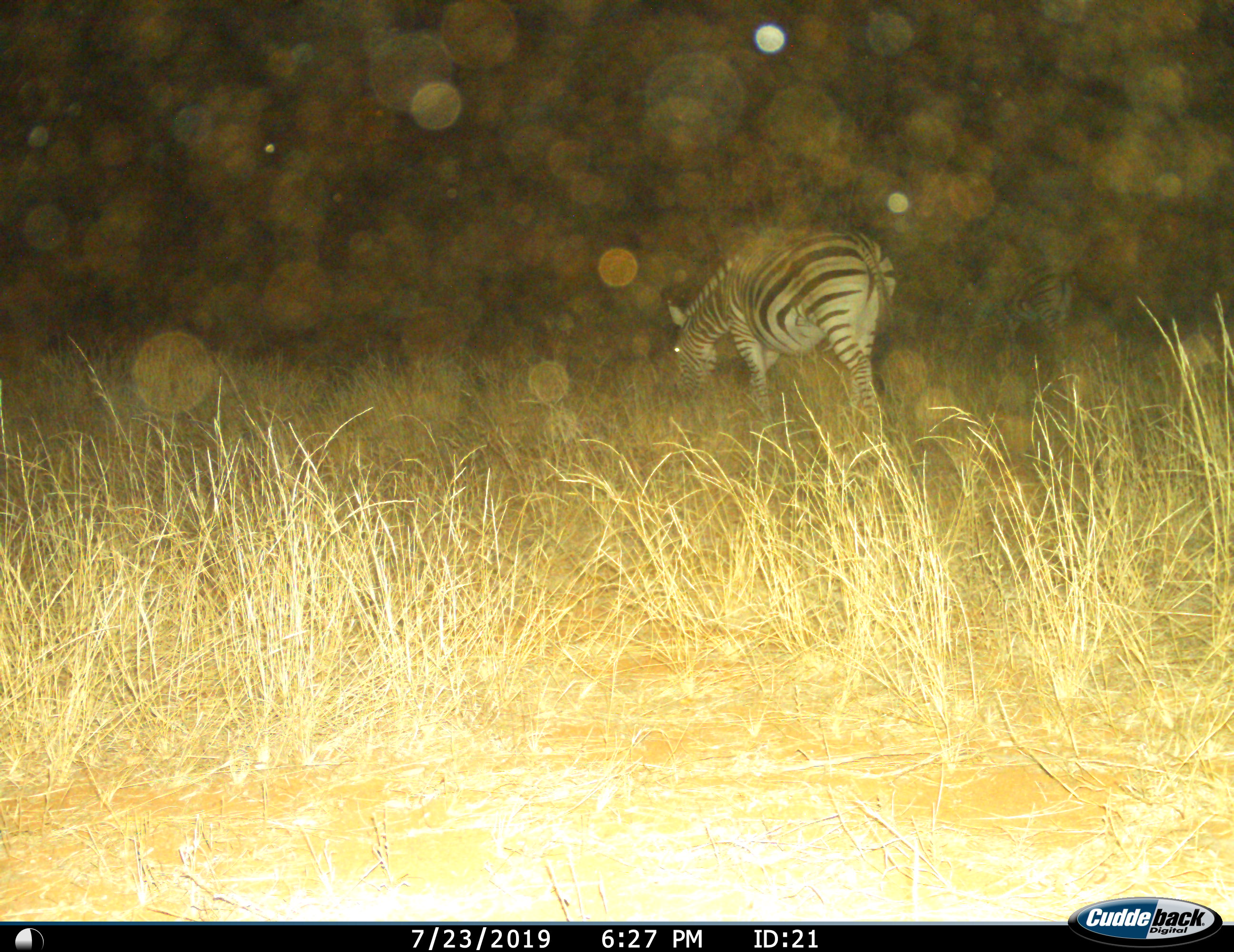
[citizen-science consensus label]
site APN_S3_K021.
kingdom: Animalia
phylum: Chordata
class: Mammalia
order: Perissodactyla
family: Equidae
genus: Equus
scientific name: Equus quagga burchellii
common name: burchell's zebra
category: zebraburchells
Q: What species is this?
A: Zebraburchells (burchell's zebra) (Equus quagga burchellii).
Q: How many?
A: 1.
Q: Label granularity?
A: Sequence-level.